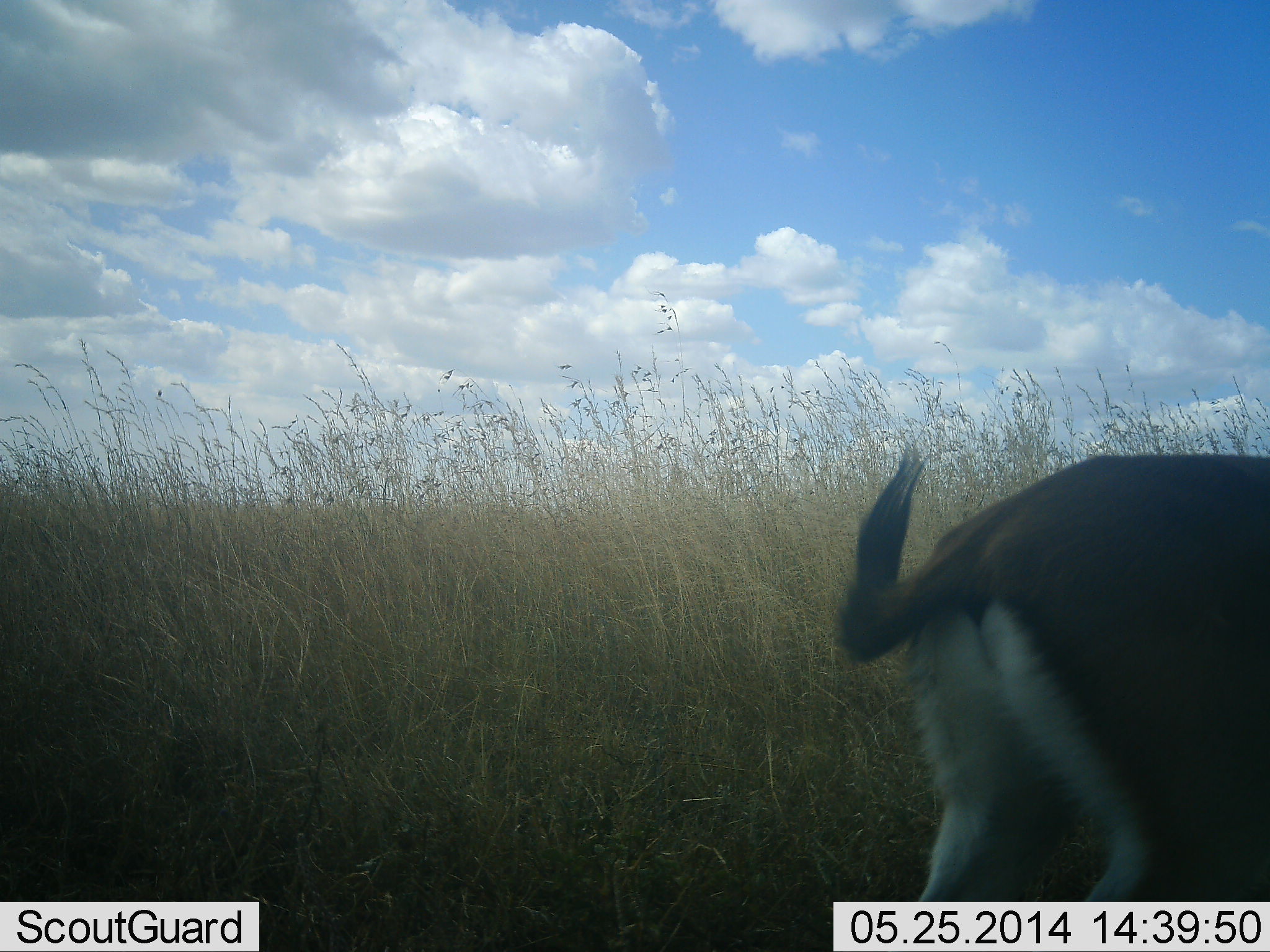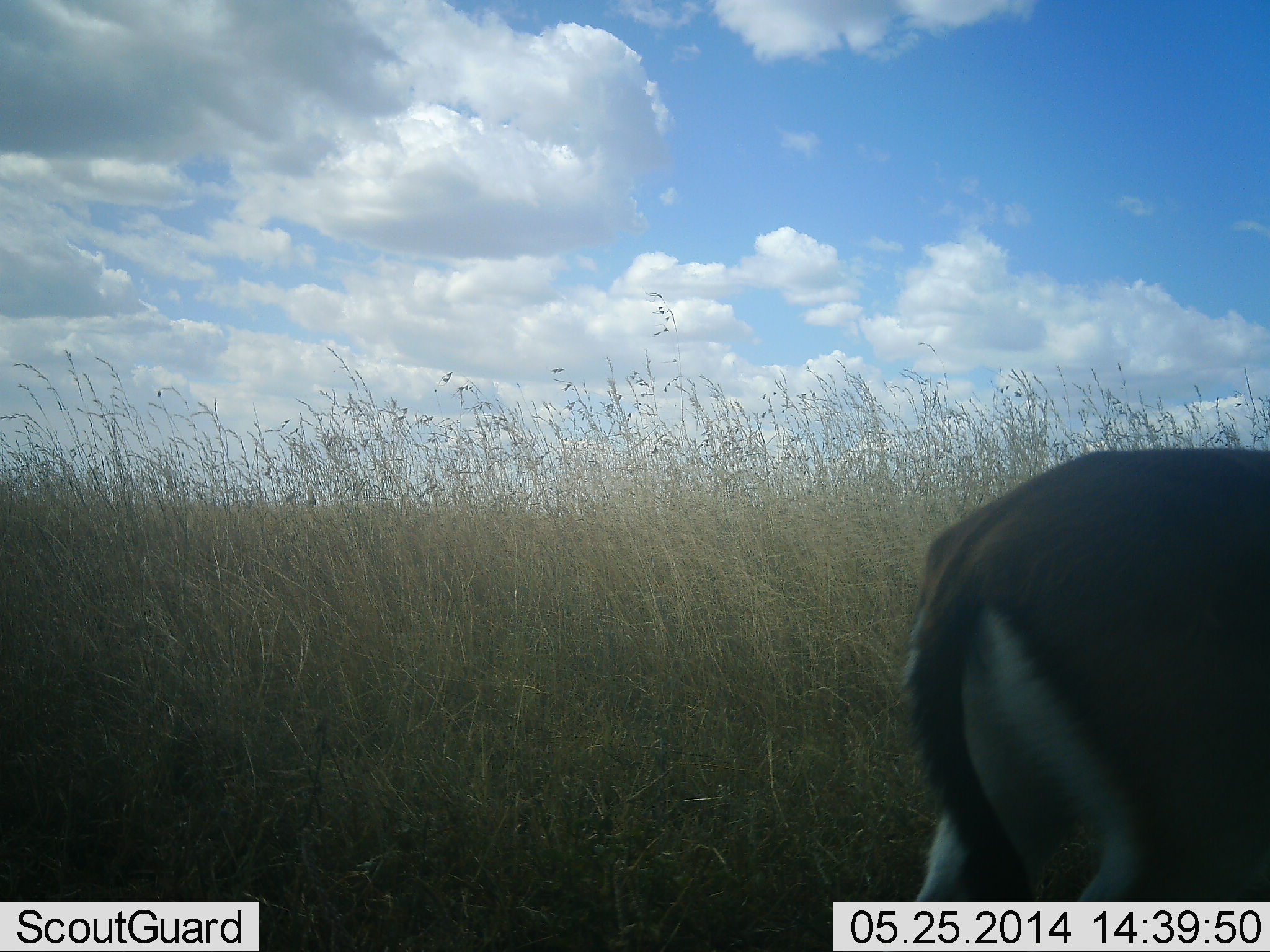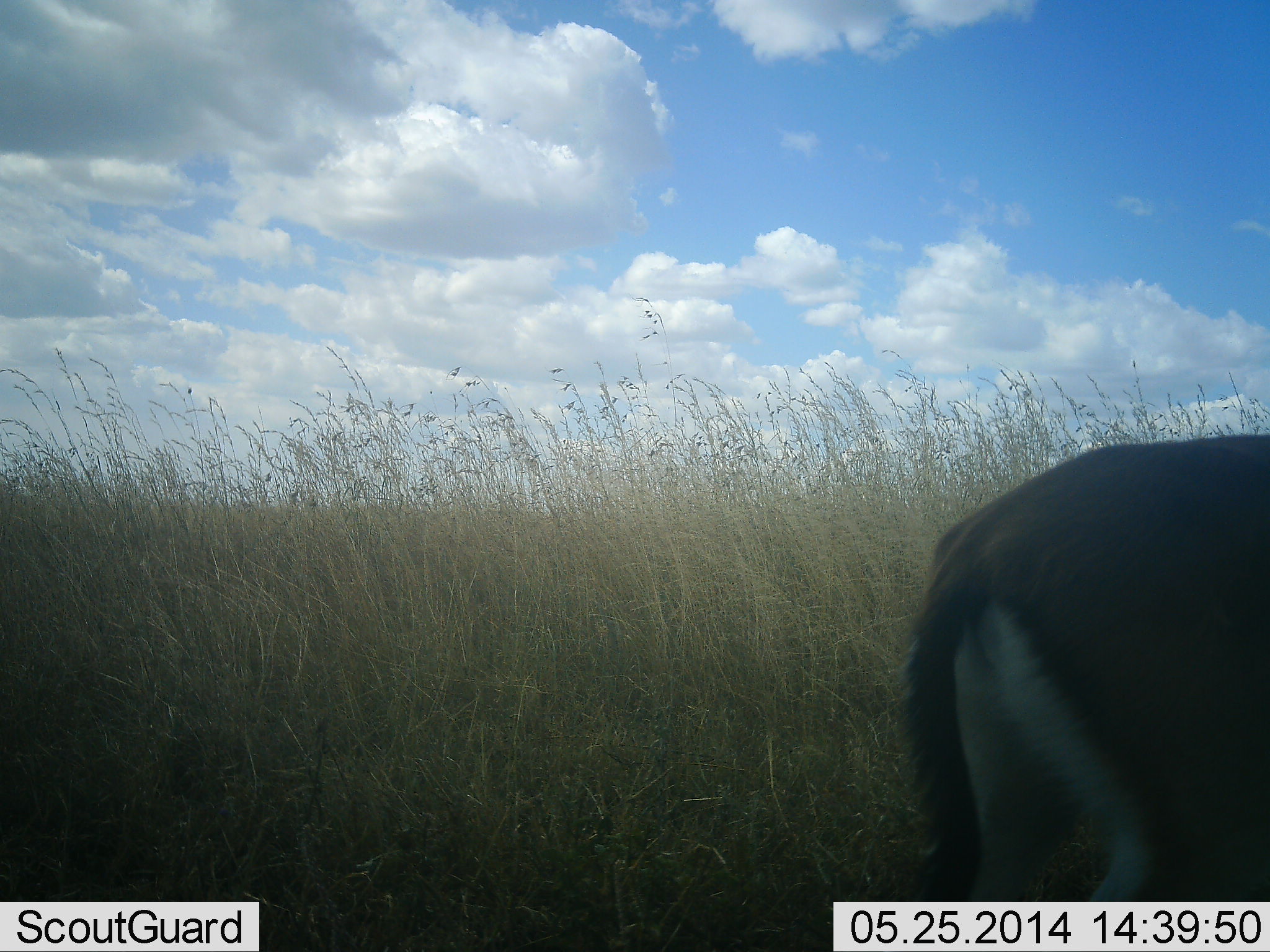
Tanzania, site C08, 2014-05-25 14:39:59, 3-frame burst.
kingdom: Animalia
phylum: Chordata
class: Mammalia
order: Artiodactyla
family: Bovidae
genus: Eudorcas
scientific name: Eudorcas thomsonii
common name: thomson's gazelle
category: gazellethomsons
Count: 1.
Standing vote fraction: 90%.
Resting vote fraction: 0%.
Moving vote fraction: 10%.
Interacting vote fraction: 0%.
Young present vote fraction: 0%.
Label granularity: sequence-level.